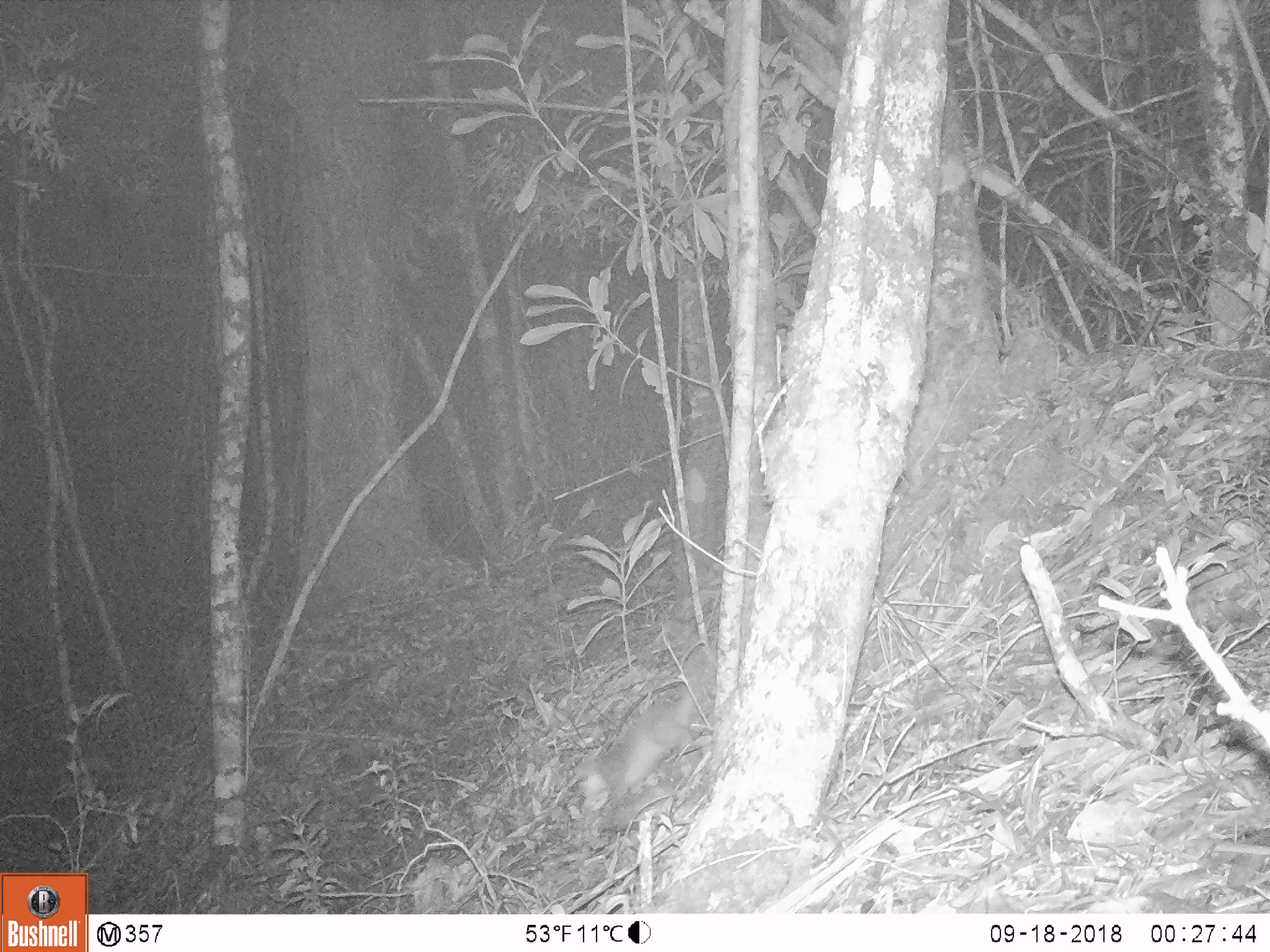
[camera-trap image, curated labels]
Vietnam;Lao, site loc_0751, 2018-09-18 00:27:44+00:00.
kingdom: Animalia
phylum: Chordata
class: Mammalia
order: Carnivora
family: Mustelidae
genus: Melogale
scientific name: Melogale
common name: ferret badger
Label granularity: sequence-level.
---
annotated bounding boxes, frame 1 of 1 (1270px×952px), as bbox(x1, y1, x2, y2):
ferret badger: bbox(576, 624, 716, 811)